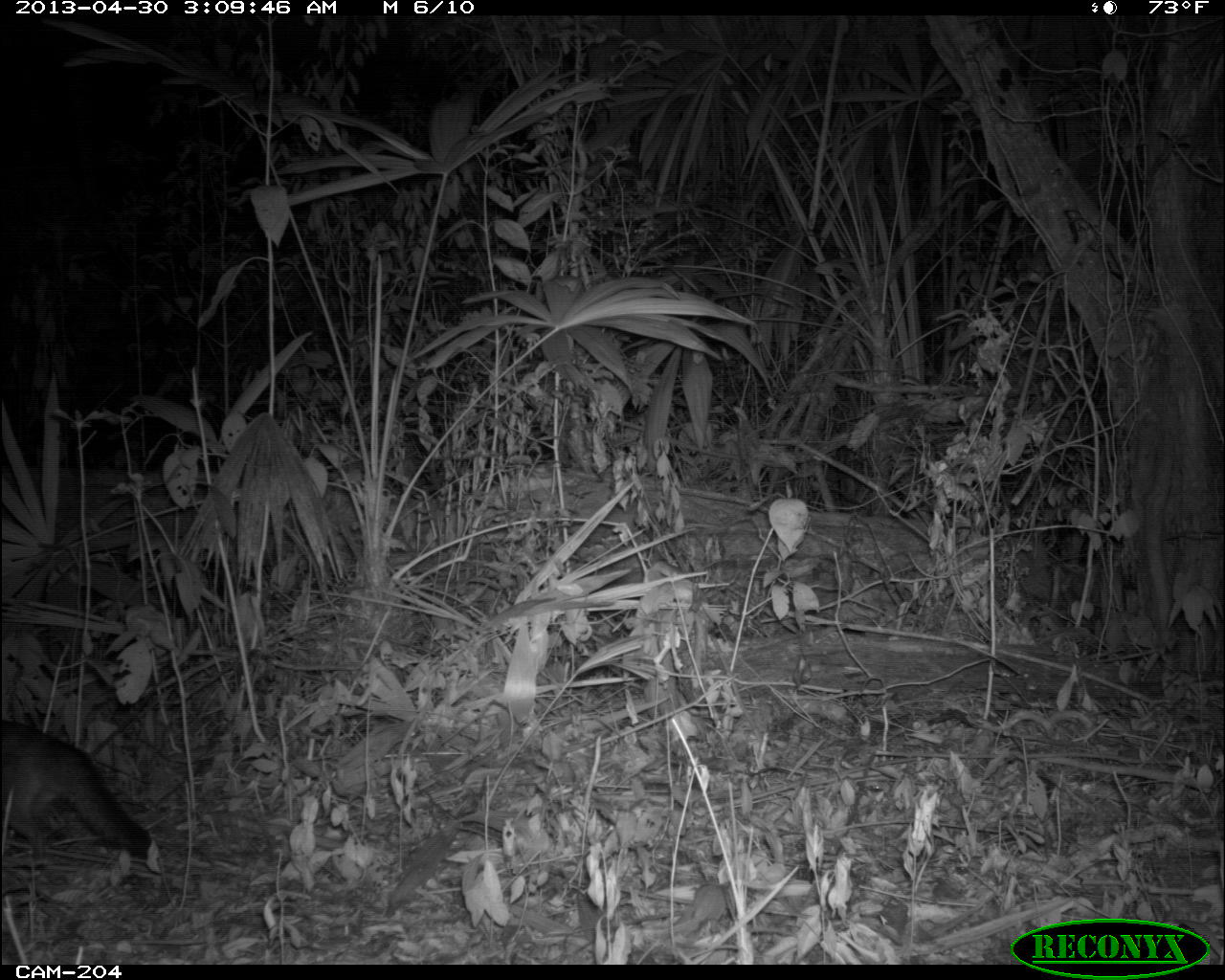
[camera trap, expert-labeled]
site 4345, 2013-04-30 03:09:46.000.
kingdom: Animalia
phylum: Chordata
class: Mammalia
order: Carnivora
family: Canidae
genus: Urocyon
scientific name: Urocyon cinereoargenteus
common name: gray fox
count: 1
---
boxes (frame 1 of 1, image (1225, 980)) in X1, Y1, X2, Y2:
urocyon cinereoargenteus: 0, 715, 161, 873